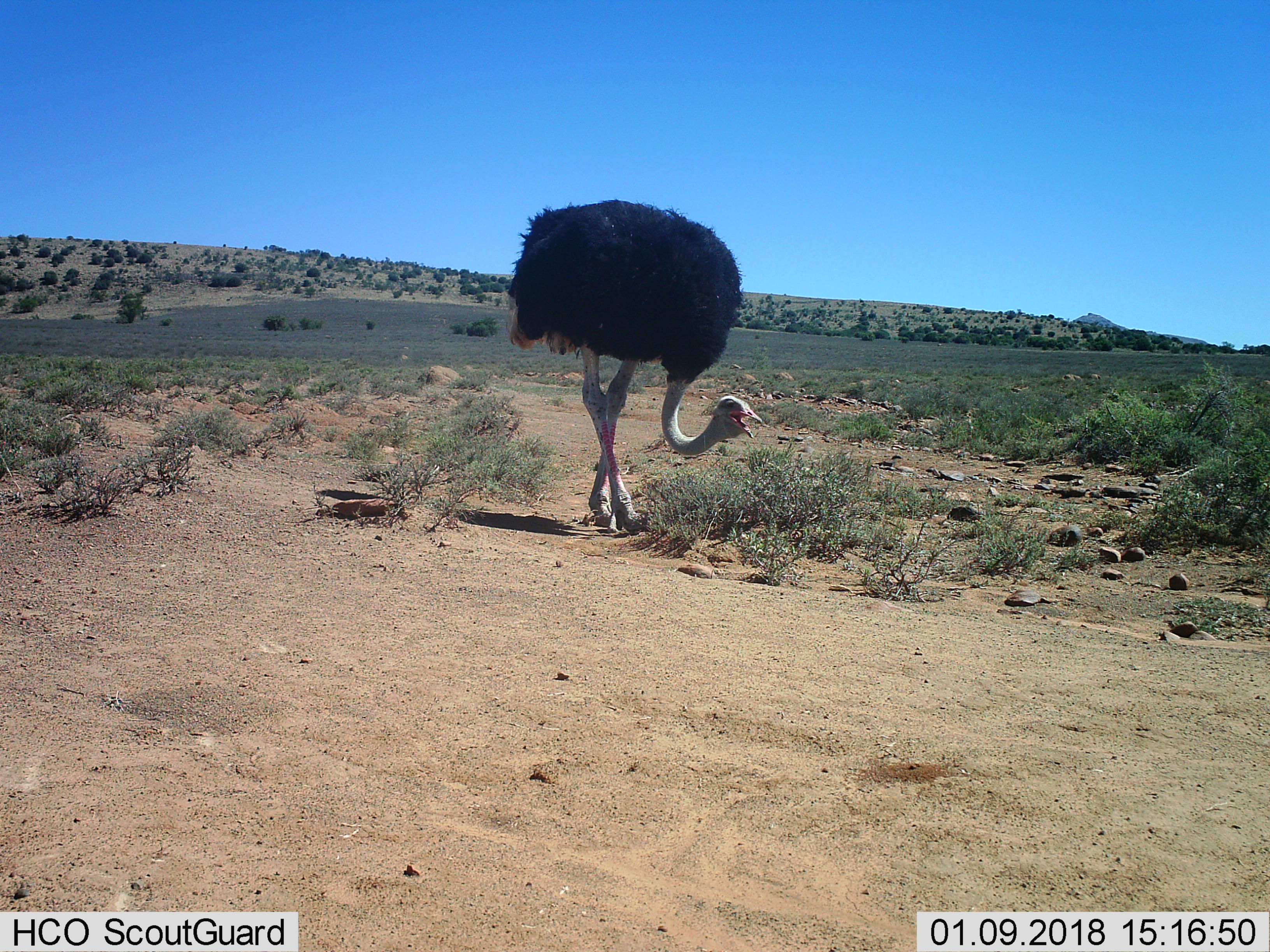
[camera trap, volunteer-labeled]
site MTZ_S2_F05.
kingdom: Animalia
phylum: Chordata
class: Aves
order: Struthioniformes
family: Struthionidae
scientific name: Struthionidae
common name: ostrich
Ostrich (Struthionidae), count 1. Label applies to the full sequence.